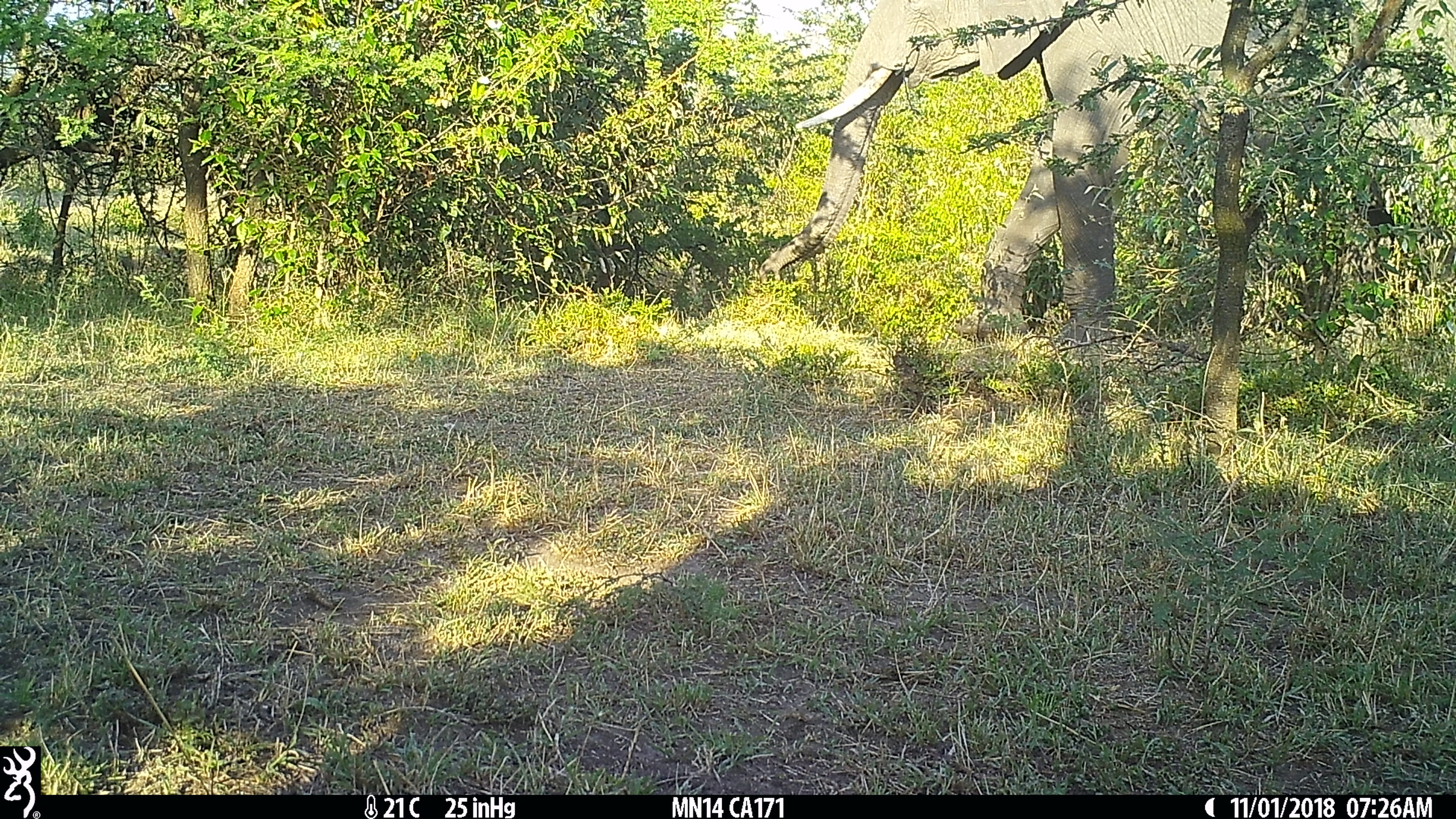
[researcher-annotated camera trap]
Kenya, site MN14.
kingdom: Animalia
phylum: Chordata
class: Mammalia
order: Proboscidea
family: Elephantidae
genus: Loxodonta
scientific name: Loxodonta africana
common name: elephant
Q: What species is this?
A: Elephant (Loxodonta africana).